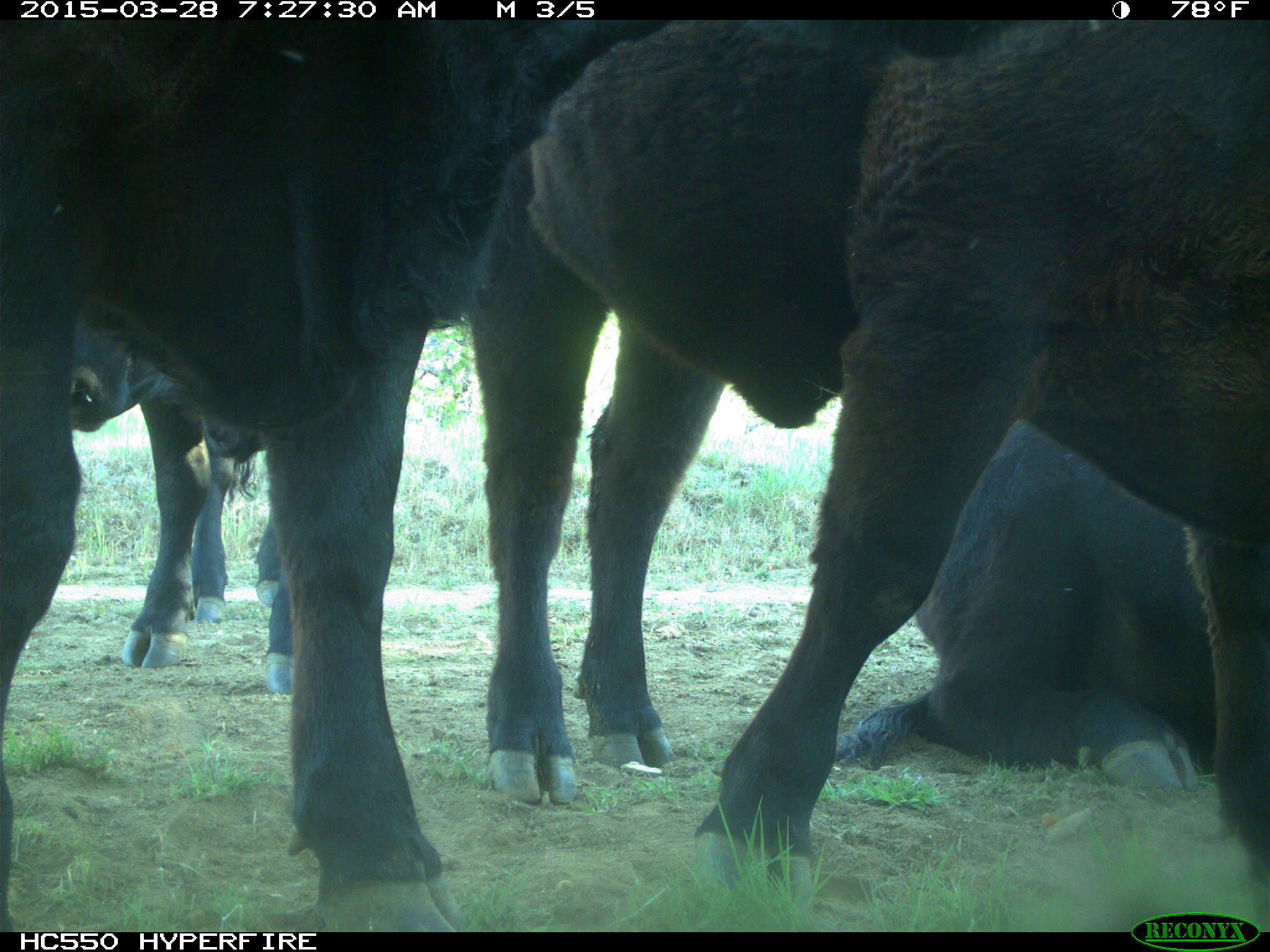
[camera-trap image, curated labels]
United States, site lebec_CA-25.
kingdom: Animalia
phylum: Chordata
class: Mammalia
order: Artiodactyla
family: Bovidae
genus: Bos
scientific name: Bos taurus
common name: domestic cow